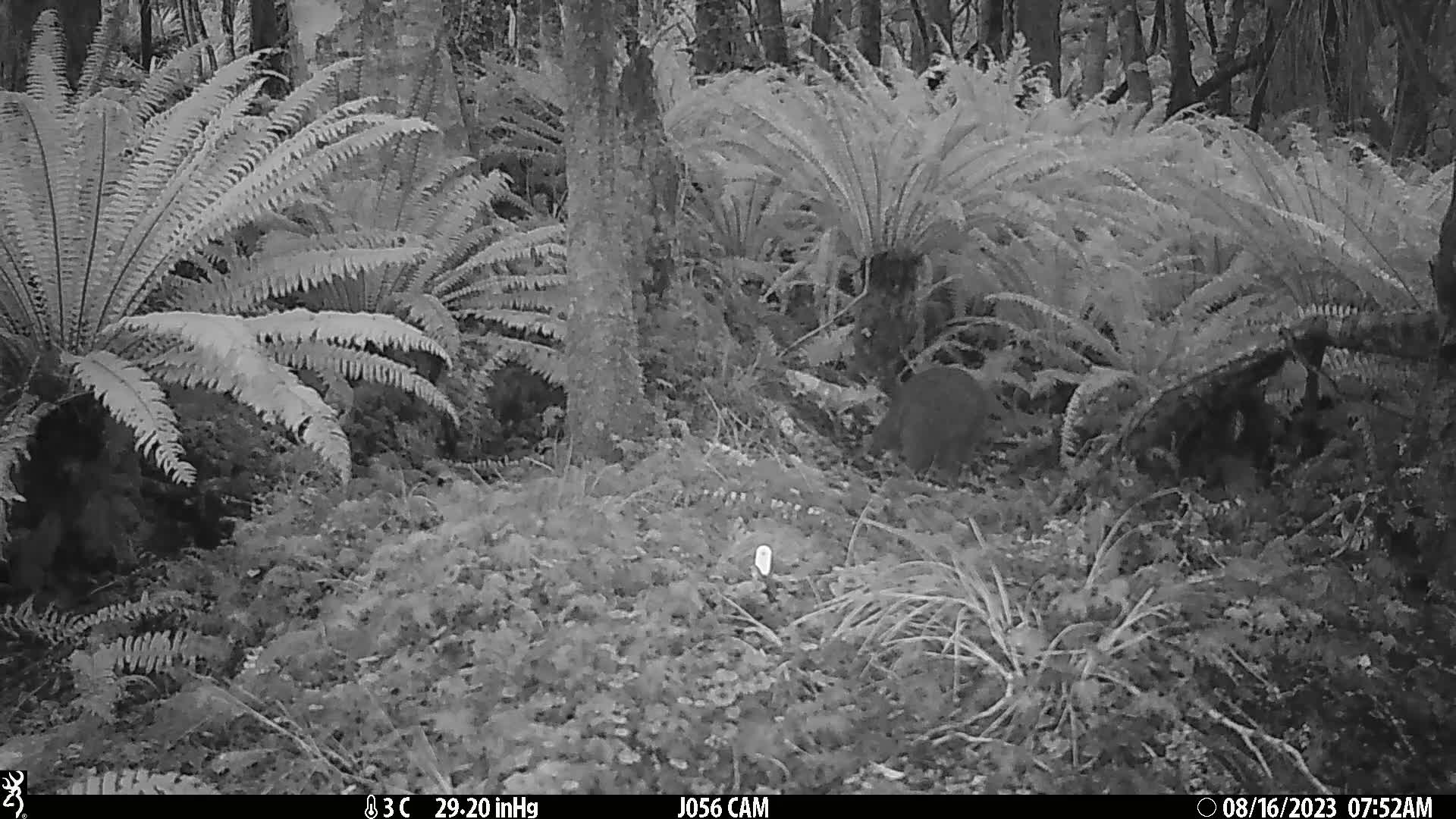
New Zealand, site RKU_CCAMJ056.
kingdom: Animalia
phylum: Chordata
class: Aves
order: Apterygiformes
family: Apterygidae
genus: Apteryx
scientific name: Apteryx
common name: kiwi